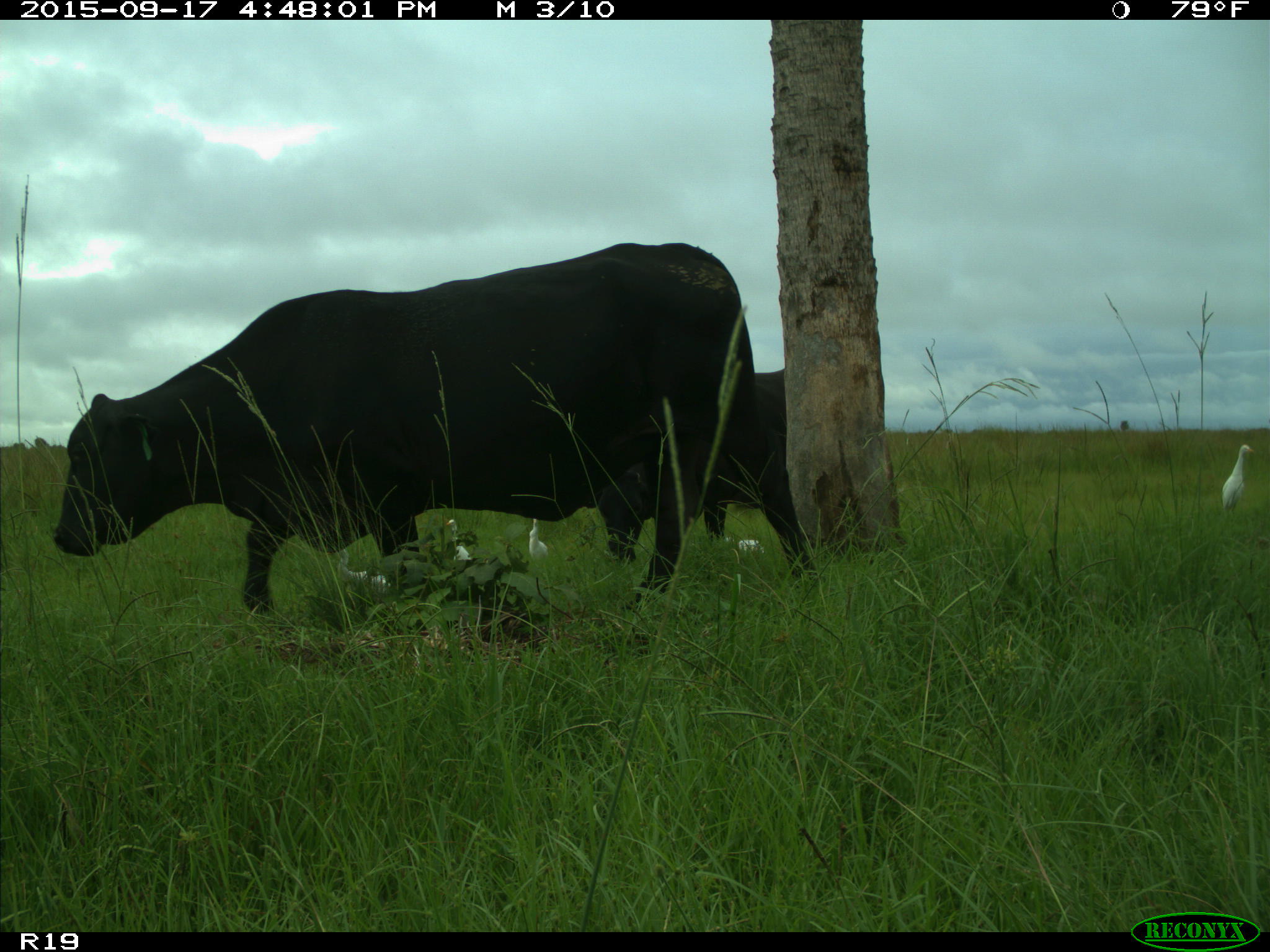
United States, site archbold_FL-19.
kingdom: Animalia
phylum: Chordata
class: Mammalia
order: Artiodactyla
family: Bovidae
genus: Bos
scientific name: Bos taurus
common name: domestic cow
Bos taurus (domestic cow).